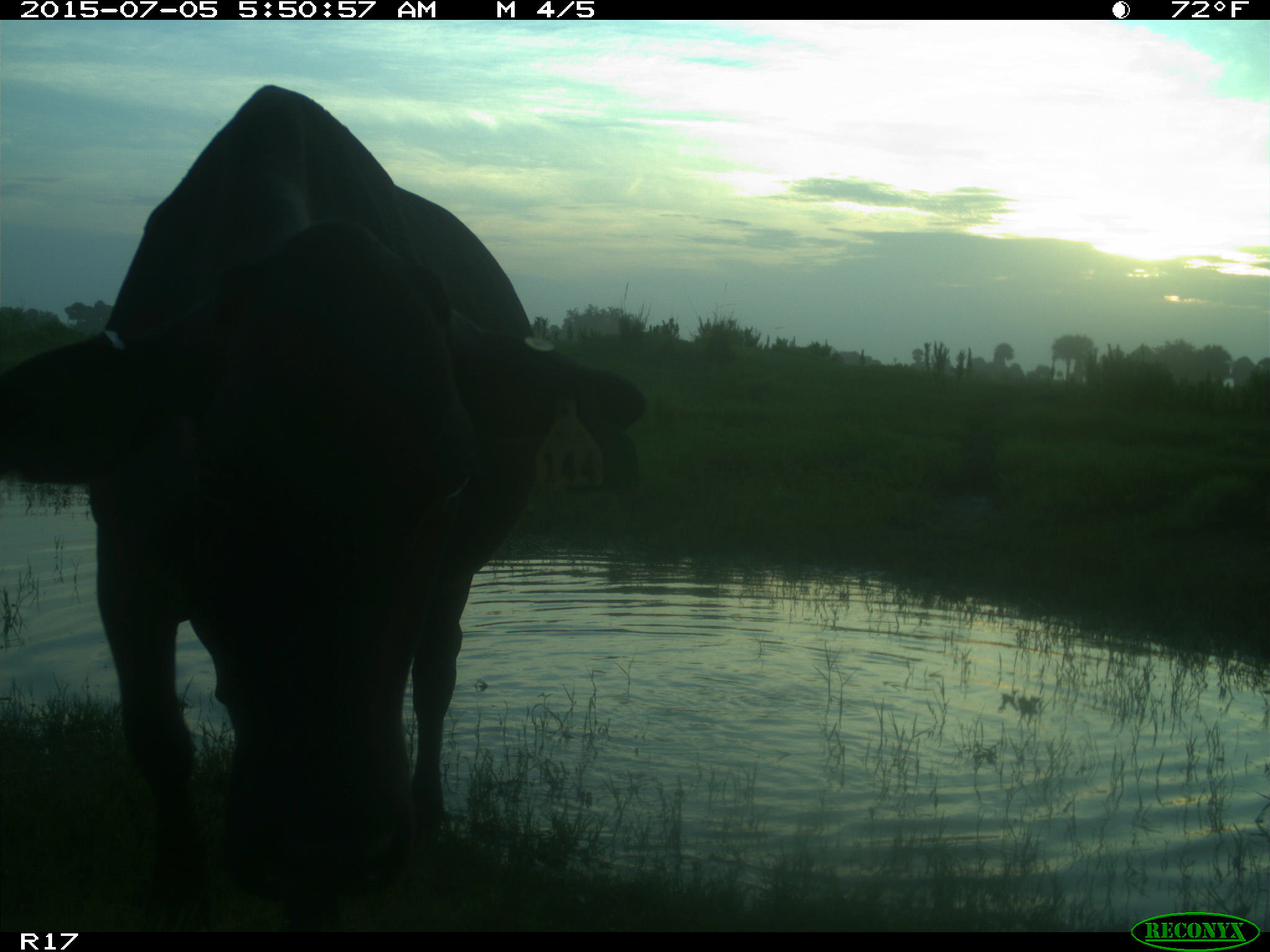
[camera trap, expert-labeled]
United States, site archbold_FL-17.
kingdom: Animalia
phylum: Chordata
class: Mammalia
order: Artiodactyla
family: Bovidae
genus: Bos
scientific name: Bos taurus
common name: domestic cow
Bos taurus (domestic cow).